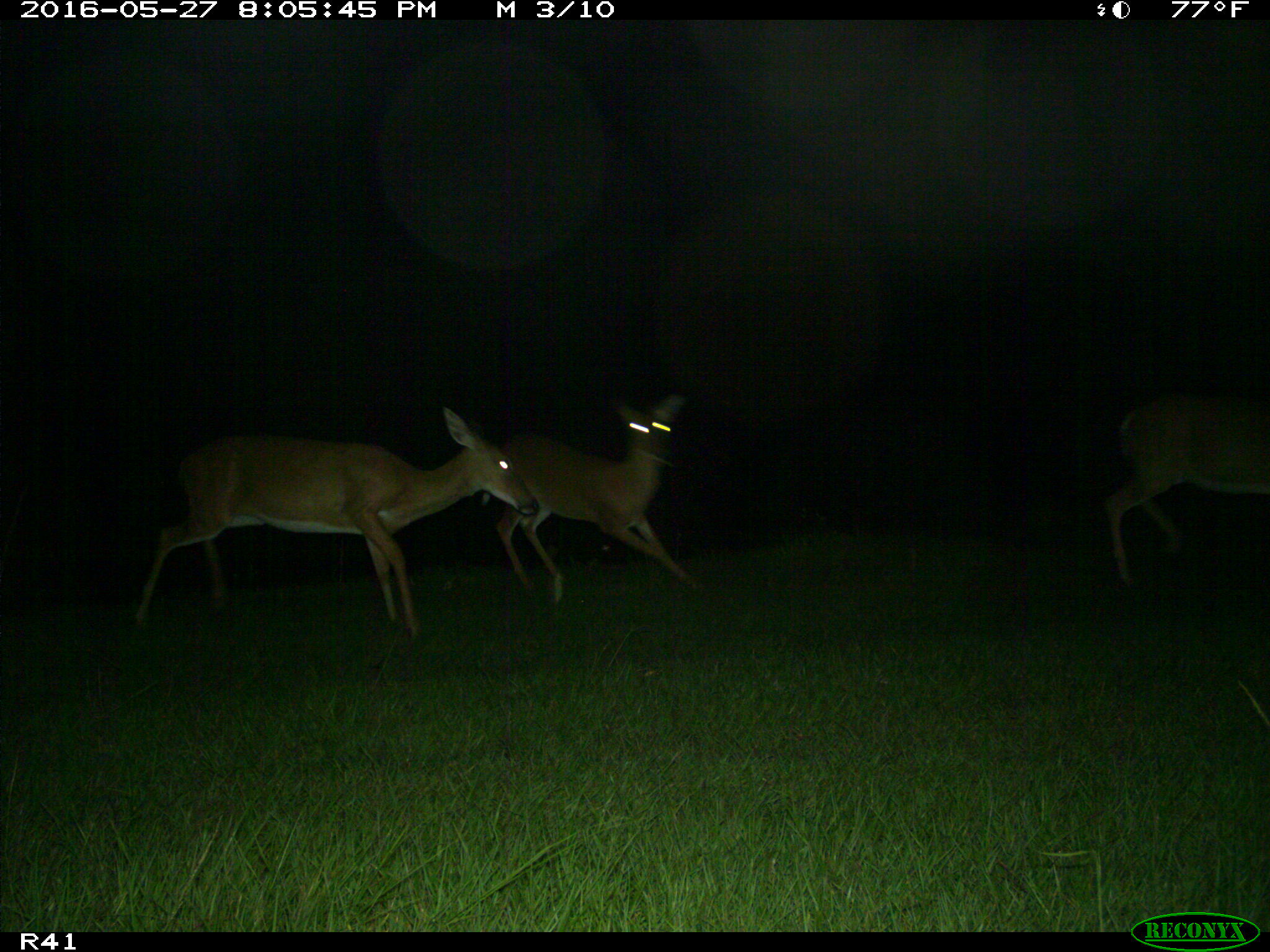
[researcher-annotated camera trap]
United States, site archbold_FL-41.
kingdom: Animalia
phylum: Chordata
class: Mammalia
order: Artiodactyla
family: Cervidae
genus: Odocoileus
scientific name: Odocoileus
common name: deer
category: unidentified deer